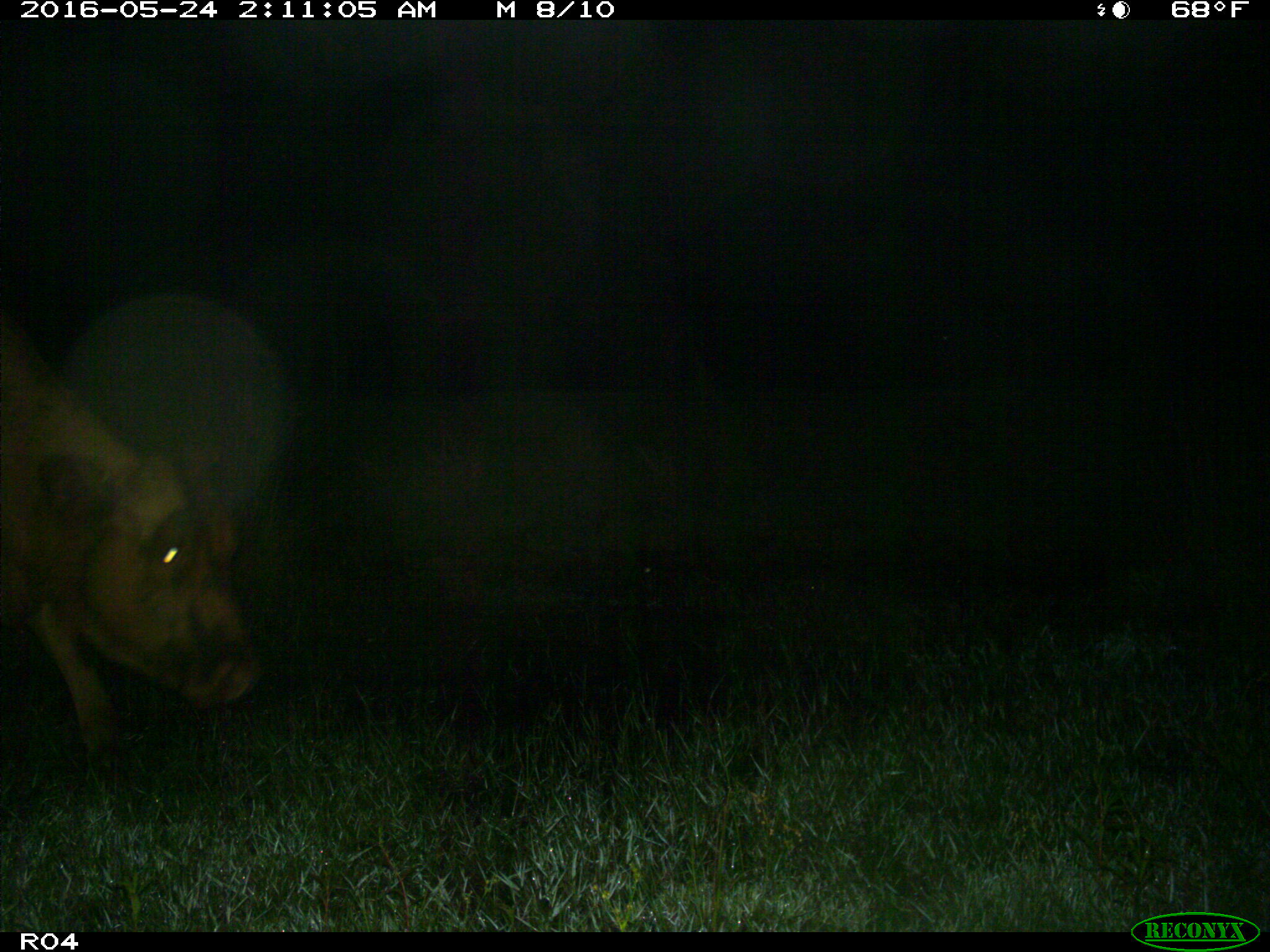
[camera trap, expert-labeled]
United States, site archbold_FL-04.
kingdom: Animalia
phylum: Chordata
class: Mammalia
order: Artiodactyla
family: Bovidae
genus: Bos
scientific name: Bos taurus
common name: domestic cow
Bos taurus (domestic cow).